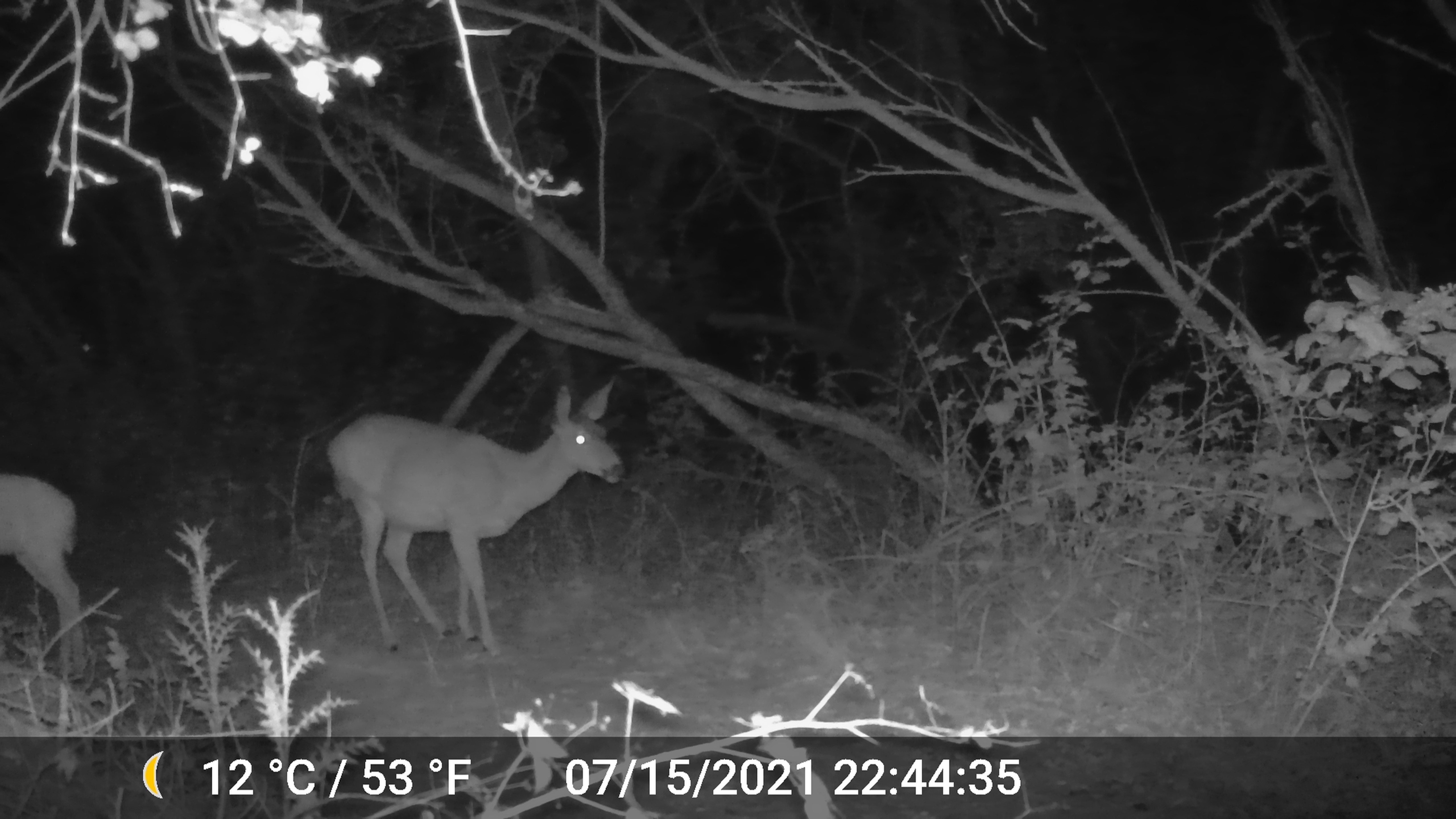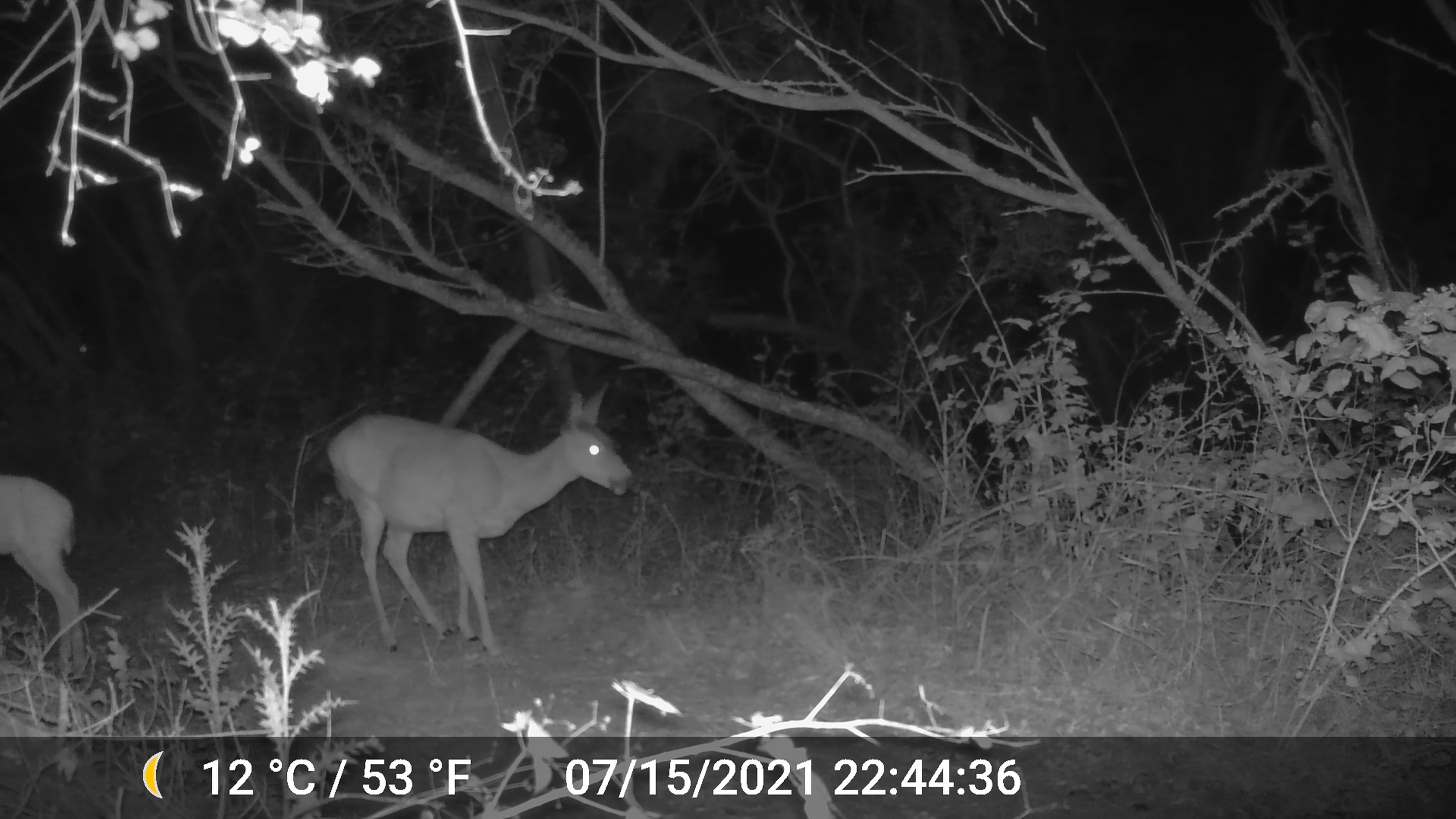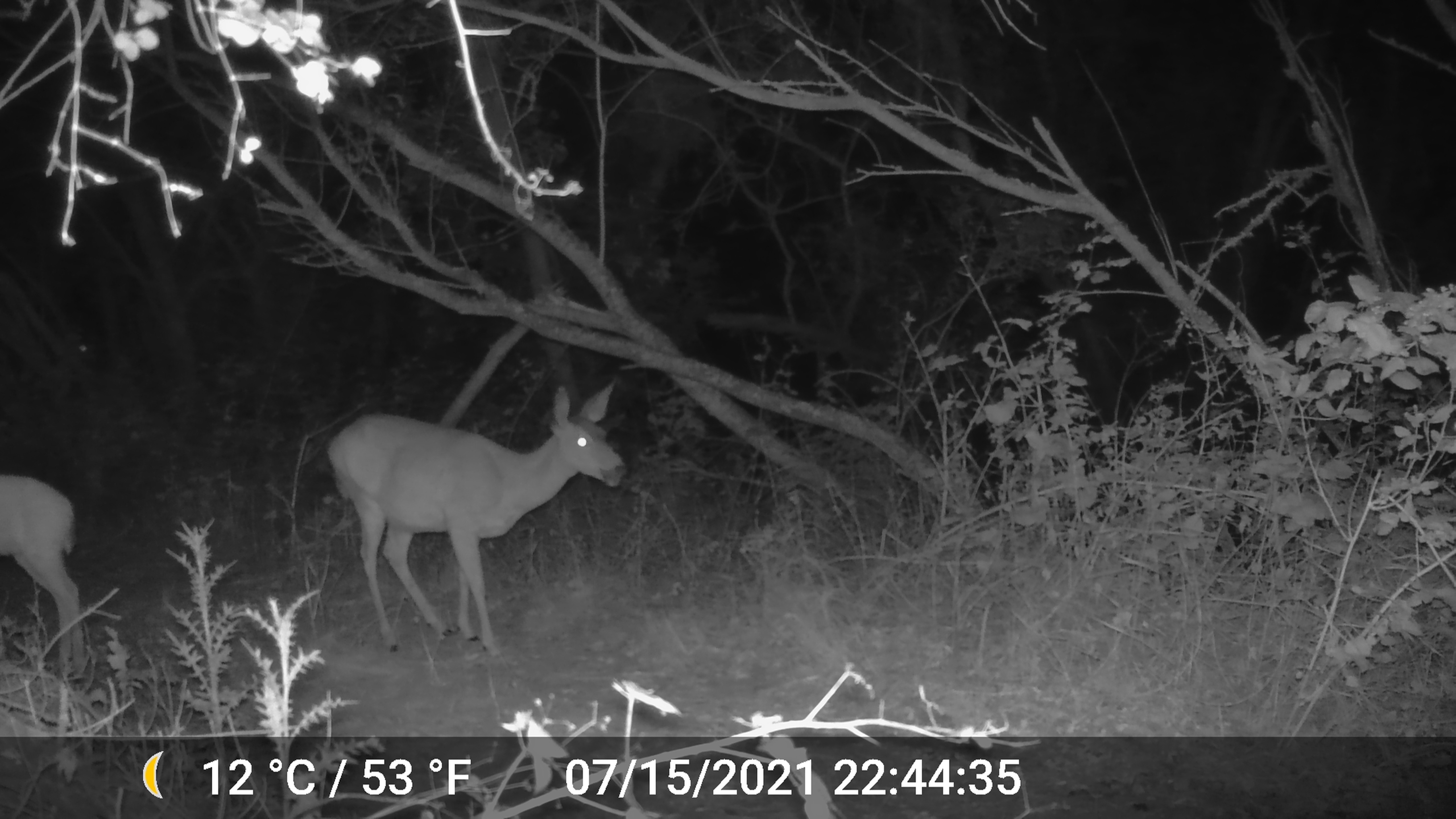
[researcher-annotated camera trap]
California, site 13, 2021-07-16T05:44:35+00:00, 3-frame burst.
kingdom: Animalia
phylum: Chordata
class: Mammalia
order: Artiodactyla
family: Cervidae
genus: Odocoileus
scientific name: Odocoileus hemionus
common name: mule deer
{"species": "mule deer (Odocoileus hemionus)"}